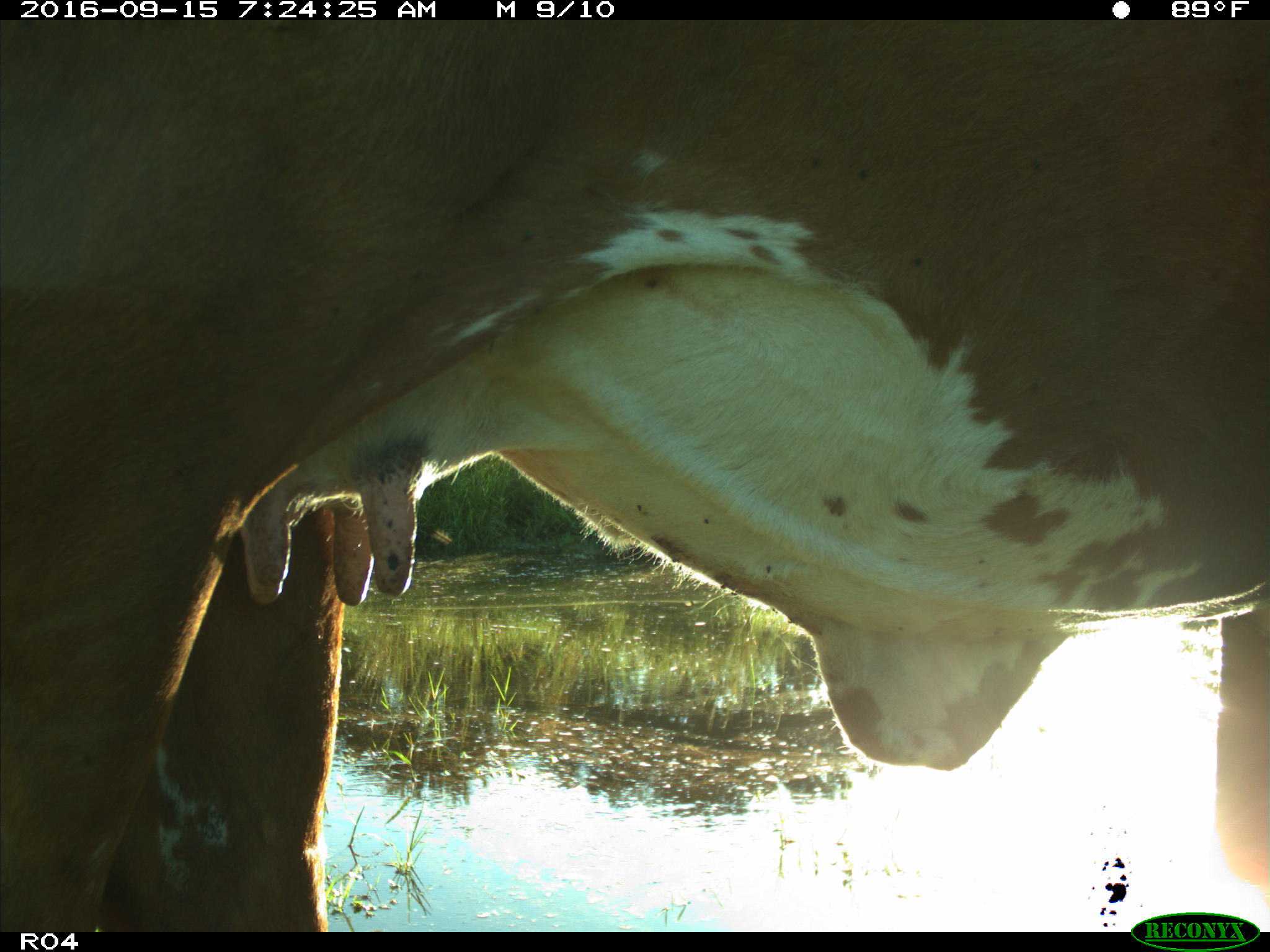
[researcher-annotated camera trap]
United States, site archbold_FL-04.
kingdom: Animalia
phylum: Chordata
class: Mammalia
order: Artiodactyla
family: Bovidae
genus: Bos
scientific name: Bos taurus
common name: domestic cow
Bos taurus (domestic cow).